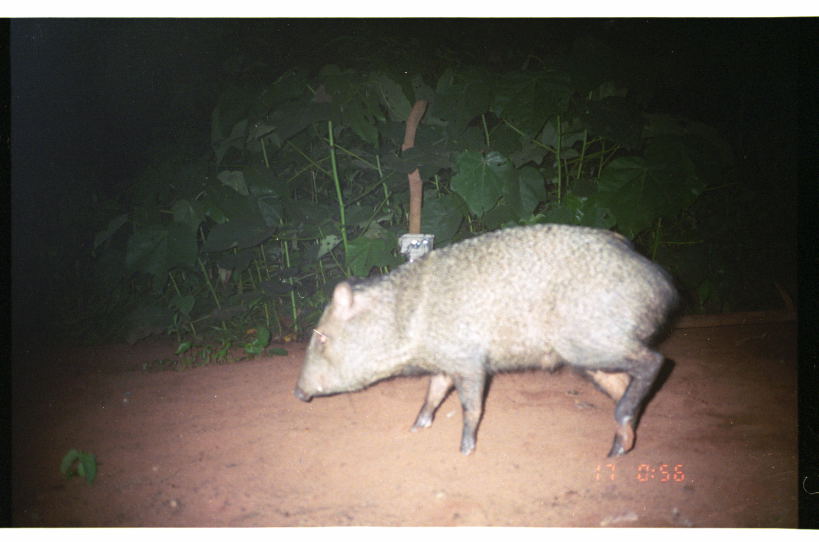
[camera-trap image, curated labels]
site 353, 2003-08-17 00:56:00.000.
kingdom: Animalia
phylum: Chordata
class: Mammalia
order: Artiodactyla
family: Tayassuidae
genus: Pecari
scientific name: Pecari tajacu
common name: collared peccary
Pecari tajacu (collared peccary).